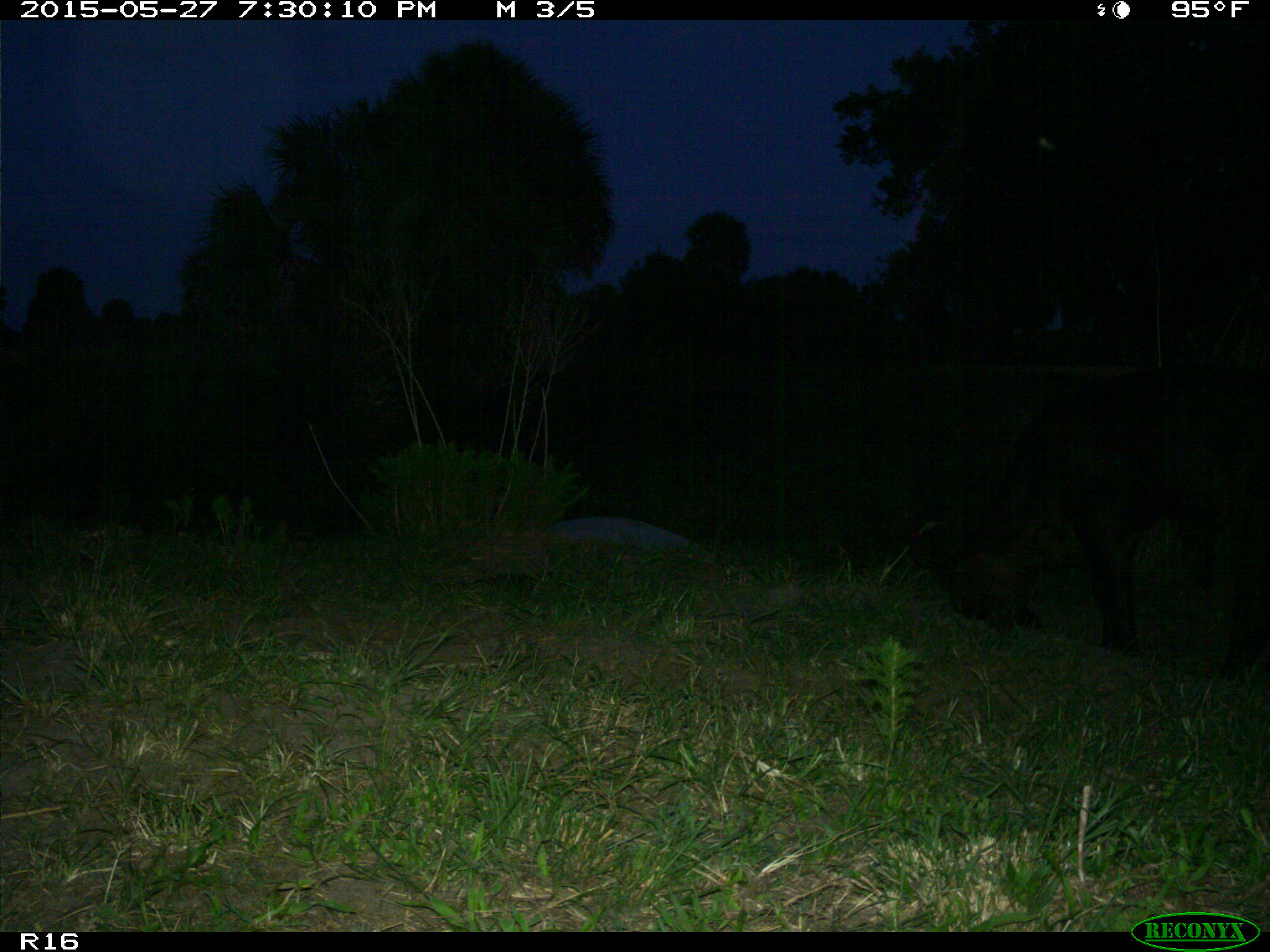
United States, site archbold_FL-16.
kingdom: Animalia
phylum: Chordata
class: Mammalia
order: Artiodactyla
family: Bovidae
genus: Bos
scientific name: Bos taurus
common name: domestic cow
Bos taurus (domestic cow).